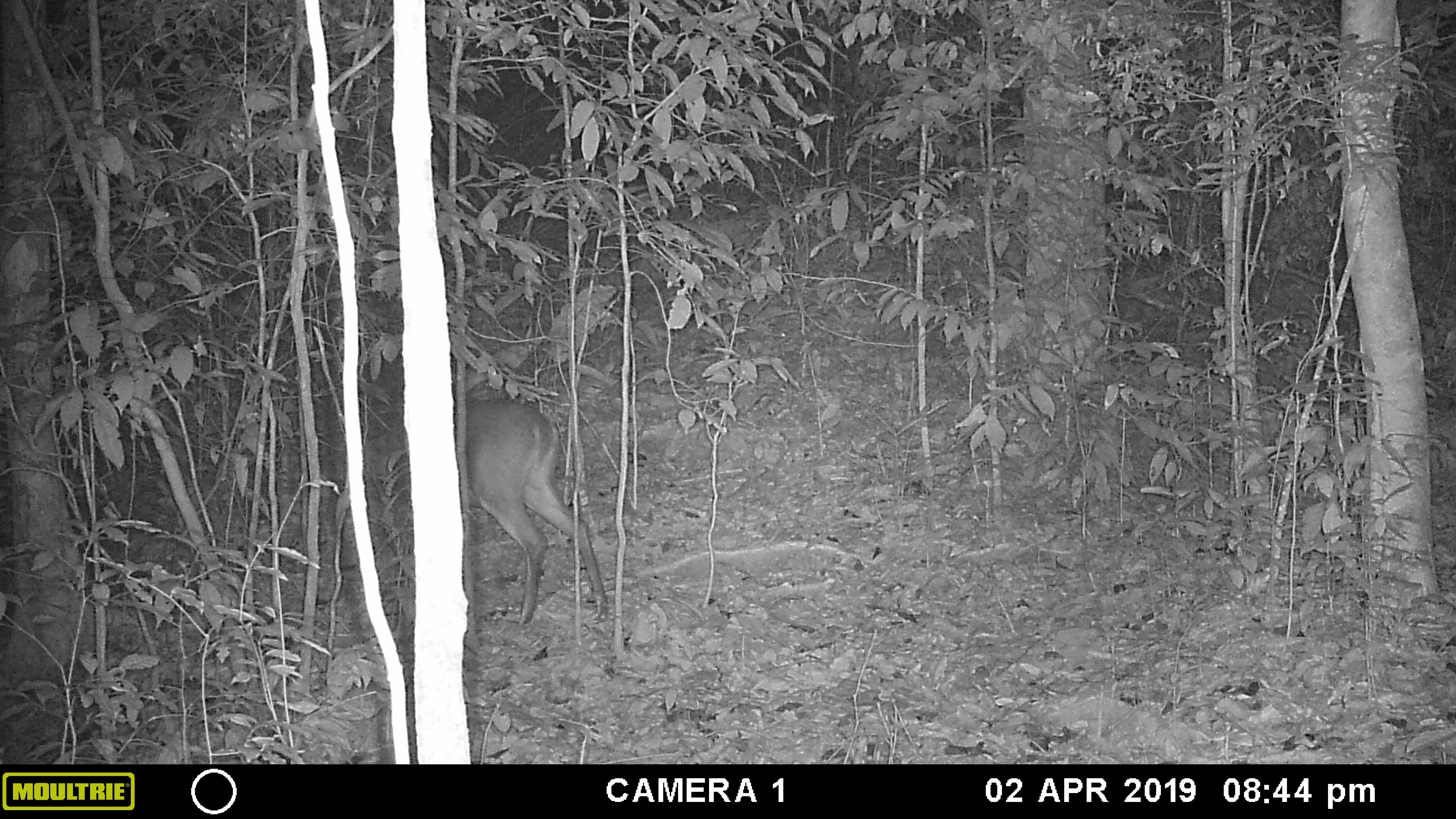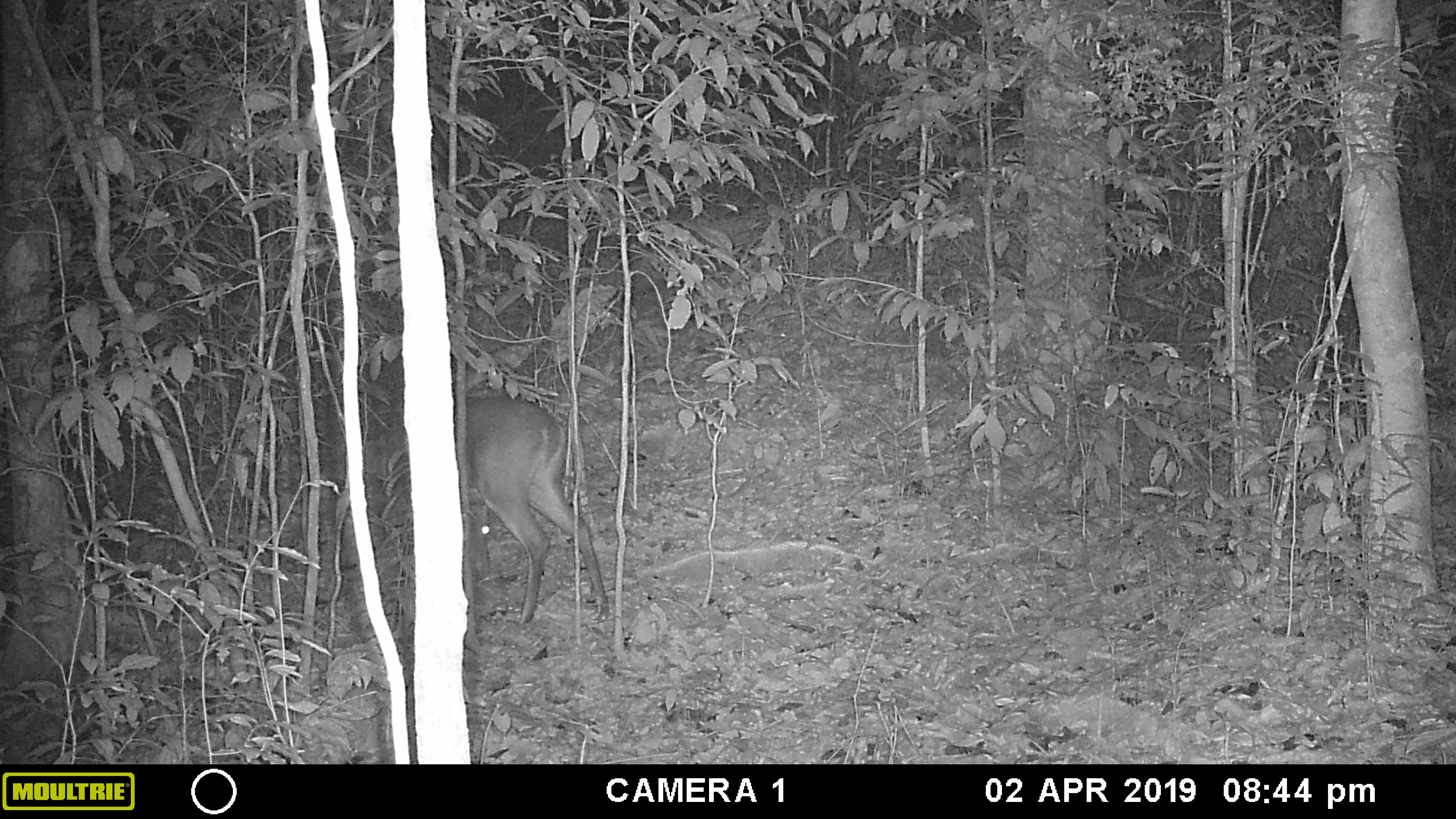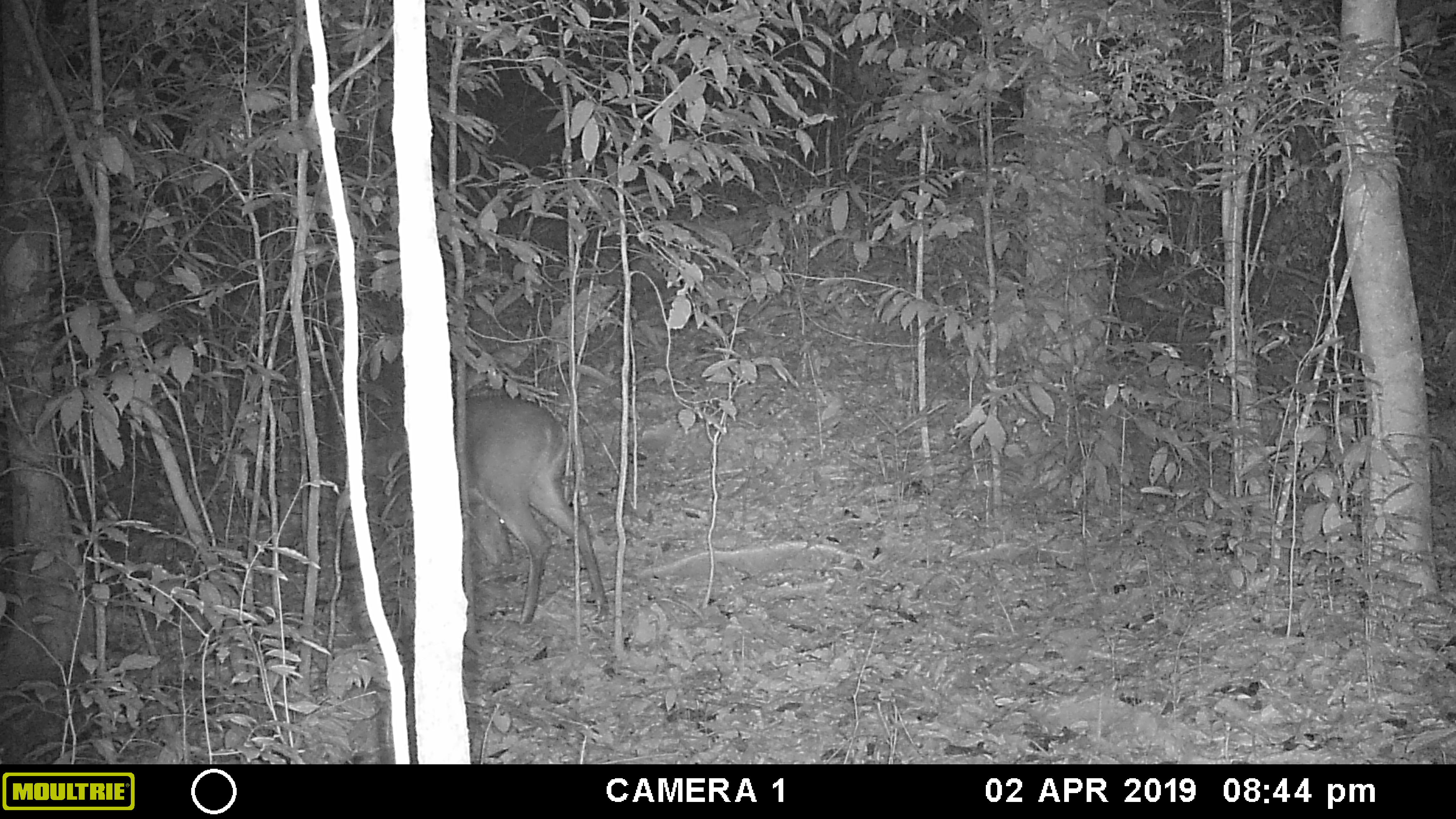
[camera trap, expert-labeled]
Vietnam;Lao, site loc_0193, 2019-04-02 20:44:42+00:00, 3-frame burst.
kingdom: Animalia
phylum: Chordata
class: Mammalia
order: Artiodactyla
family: Cervidae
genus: Muntiacus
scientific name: Muntiacus vuquangensis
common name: large-antlered muntjac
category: large antlered muntjac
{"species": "large antlered muntjac (large-antlered muntjac) (Muntiacus vuquangensis)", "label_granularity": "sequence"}